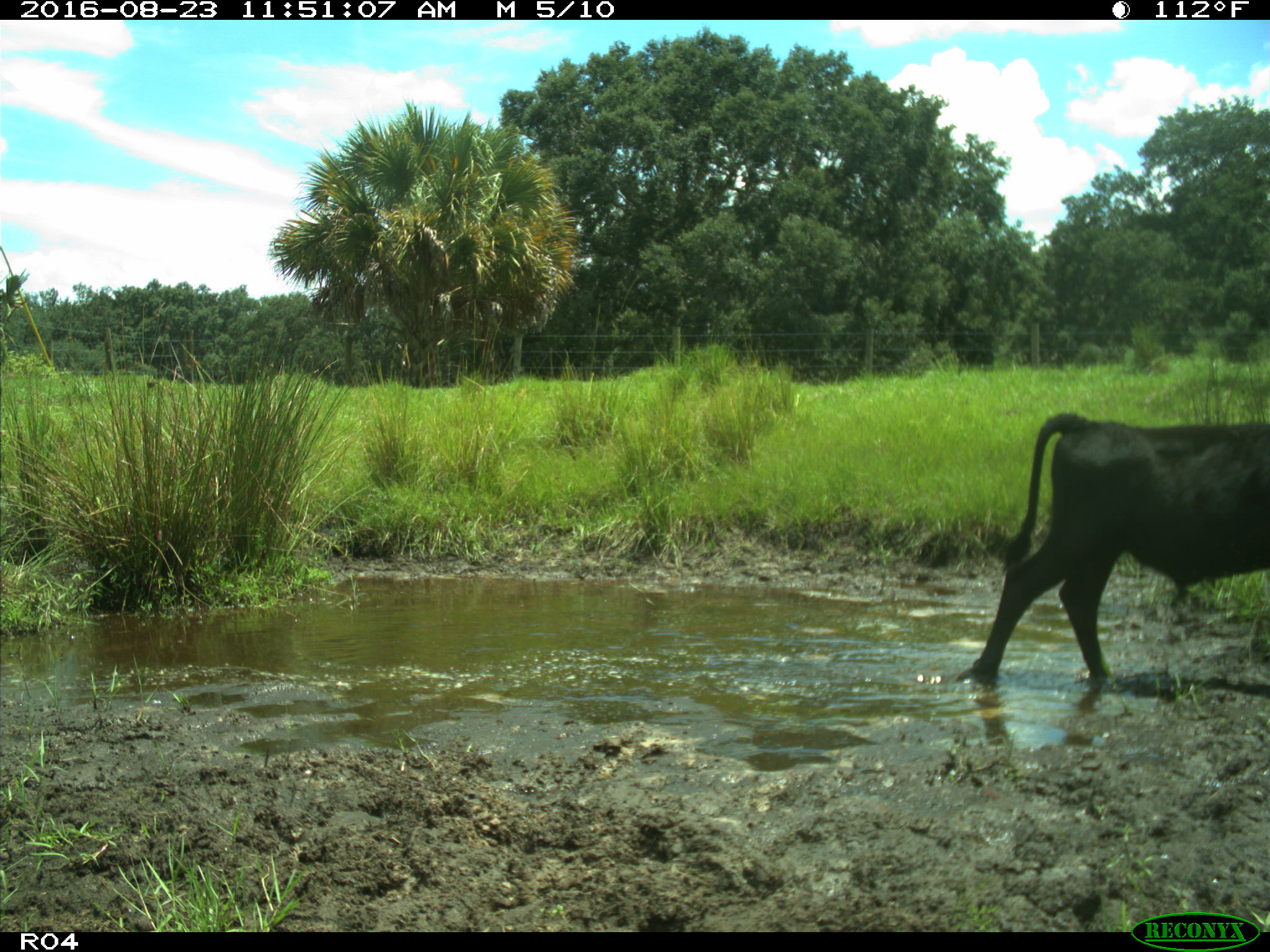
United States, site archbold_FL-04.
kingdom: Animalia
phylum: Chordata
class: Mammalia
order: Artiodactyla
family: Bovidae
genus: Bos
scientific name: Bos taurus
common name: domestic cow